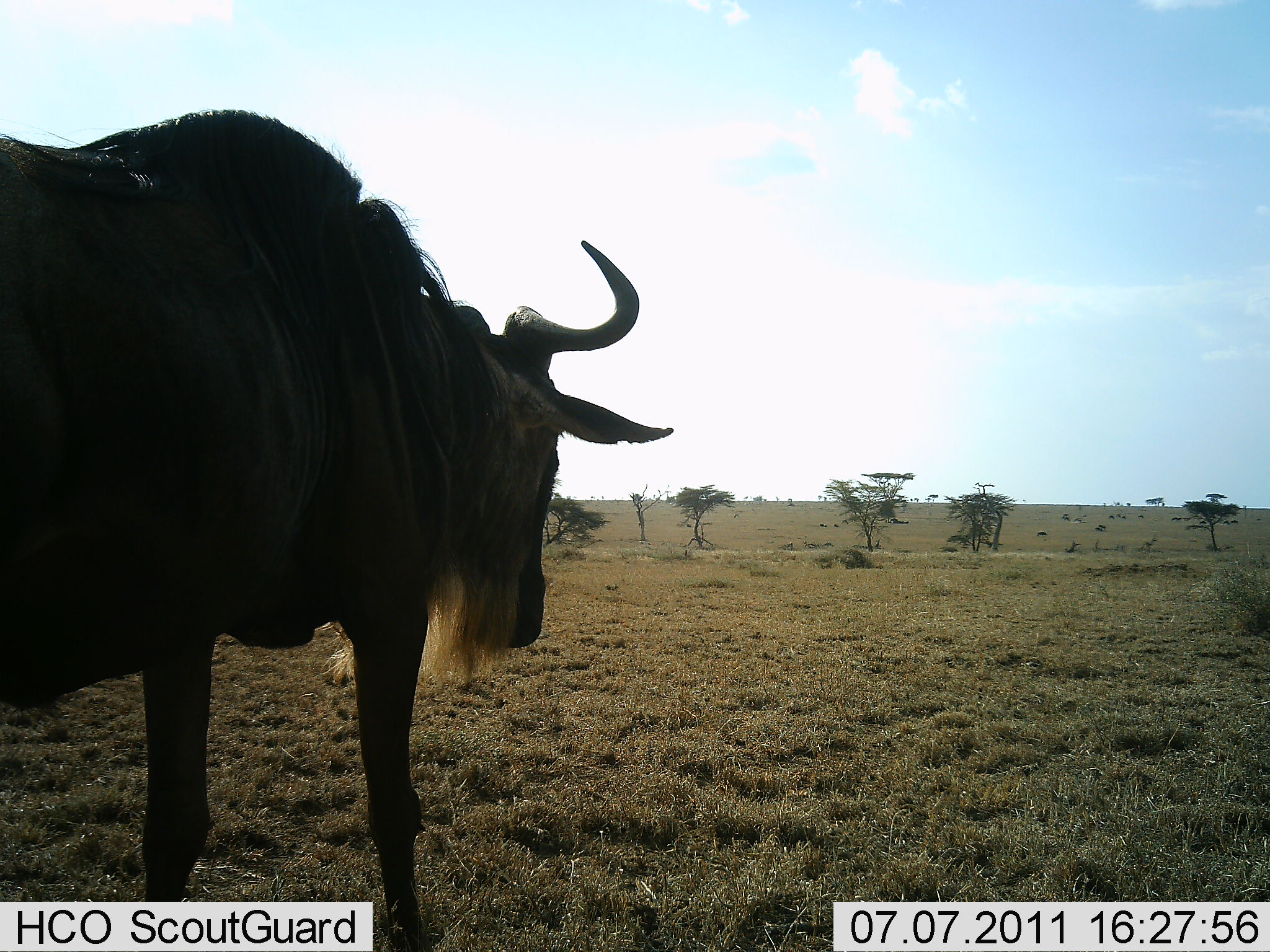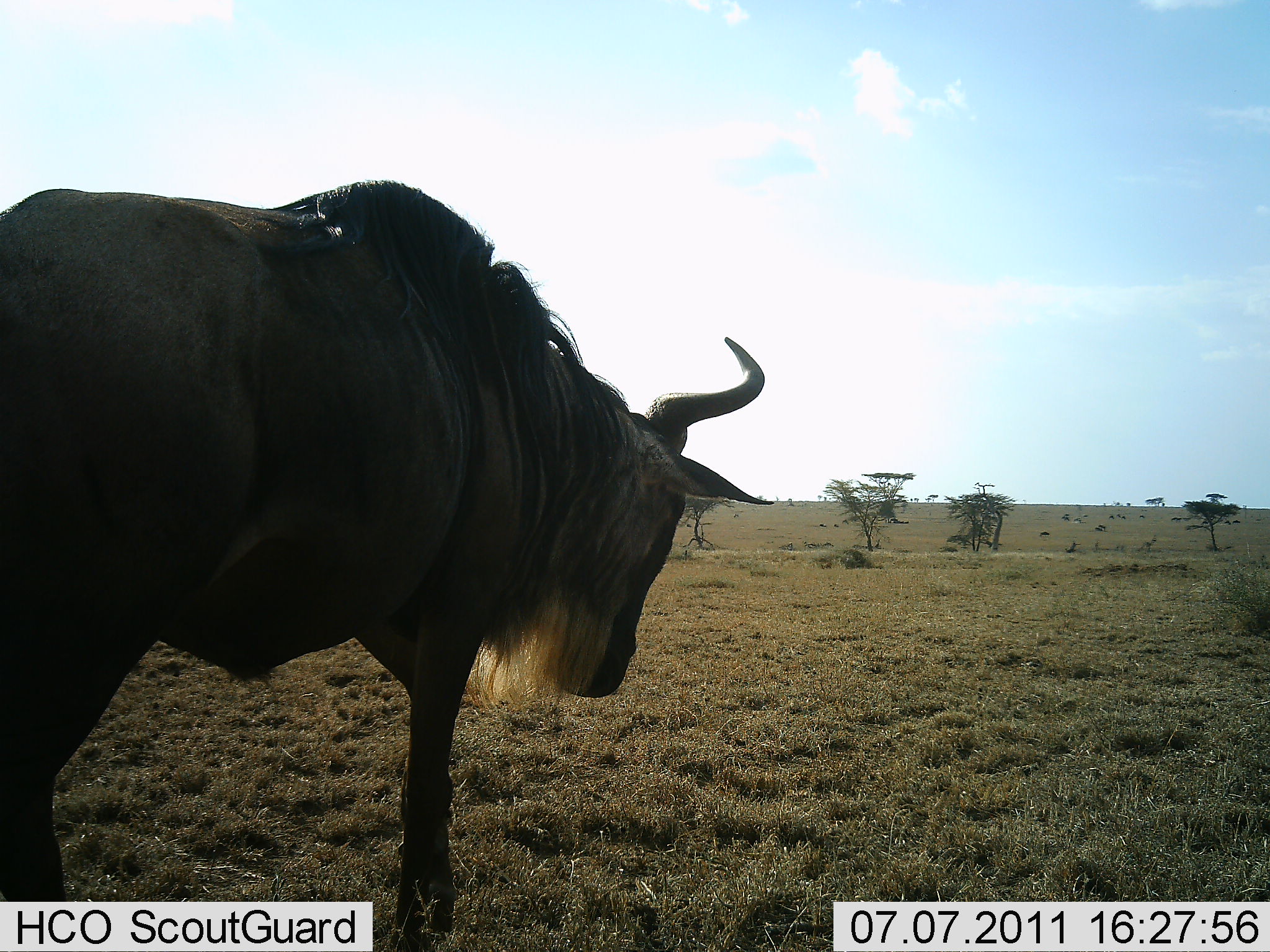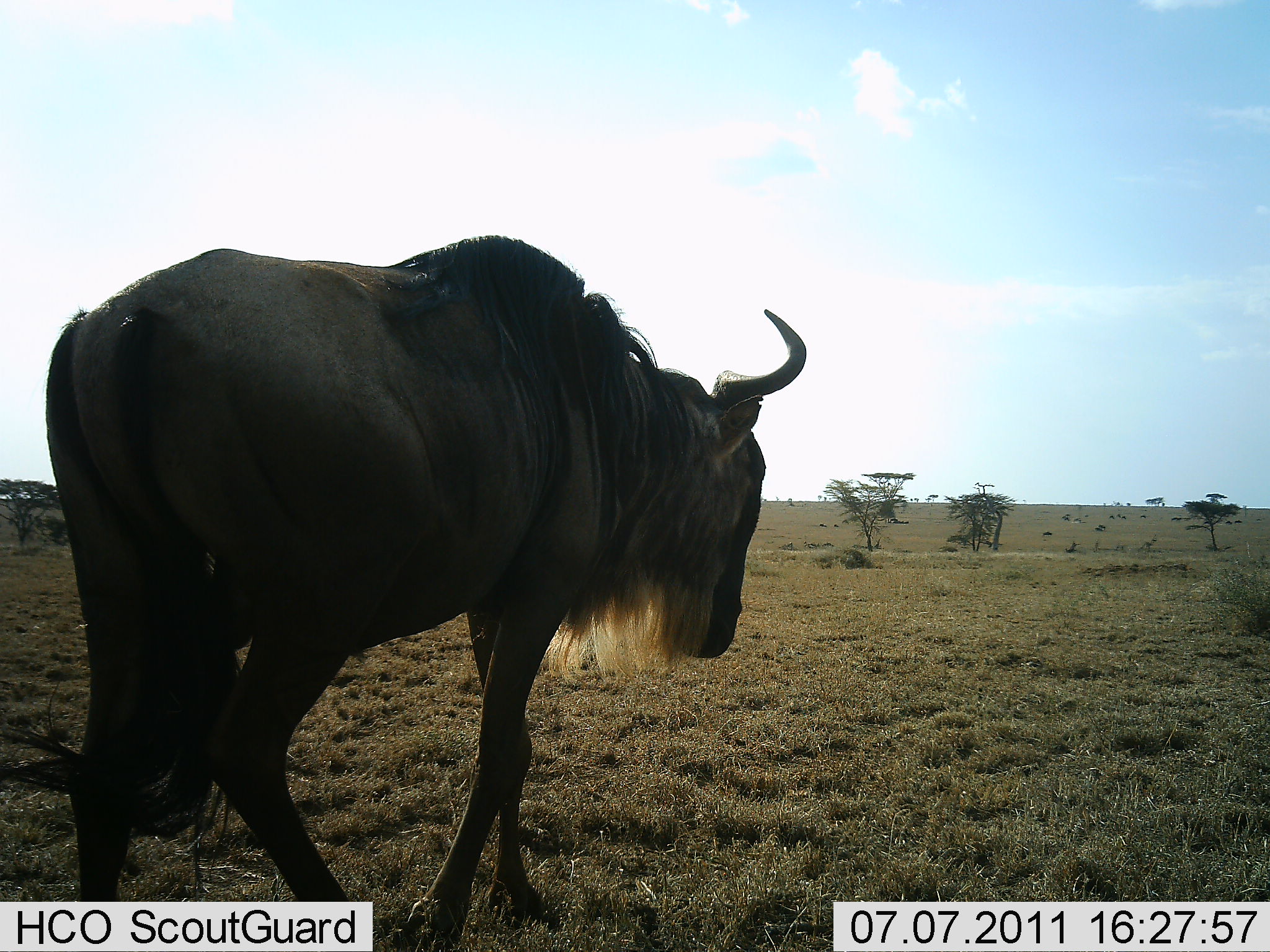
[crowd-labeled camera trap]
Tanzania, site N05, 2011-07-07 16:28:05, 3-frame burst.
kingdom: Animalia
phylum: Chordata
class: Mammalia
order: Artiodactyla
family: Bovidae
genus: Connochaetes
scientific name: Connochaetes taurinus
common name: blue wildebeest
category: wildebeest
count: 1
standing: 0%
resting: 0%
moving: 100%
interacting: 0%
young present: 0%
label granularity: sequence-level